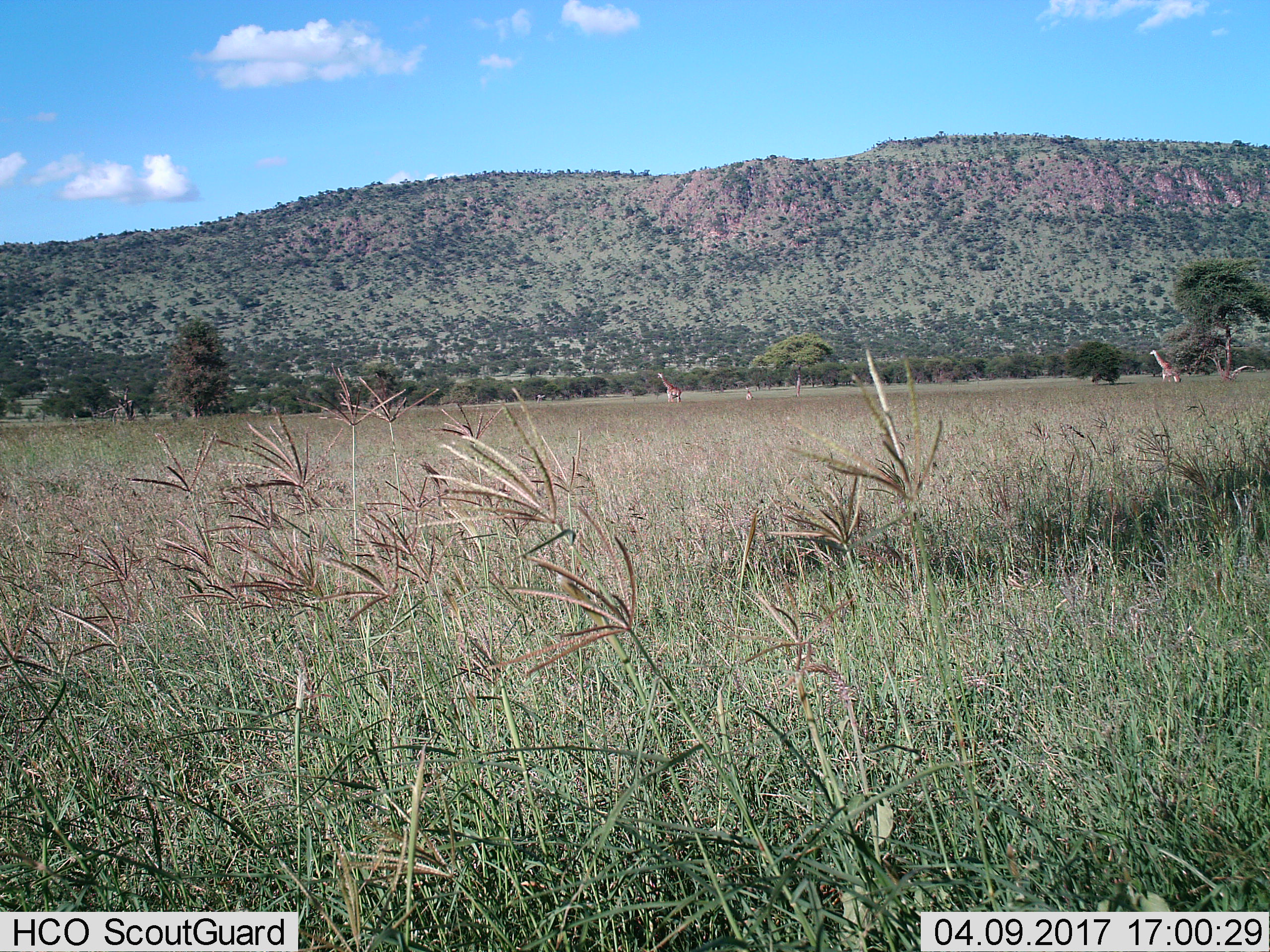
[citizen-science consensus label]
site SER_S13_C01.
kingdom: Animalia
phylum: Chordata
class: Mammalia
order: Artiodactyla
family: Giraffidae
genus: Giraffa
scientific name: Giraffa camelopardalis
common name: giraffe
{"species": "giraffe (Giraffa camelopardalis)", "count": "2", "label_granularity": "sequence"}